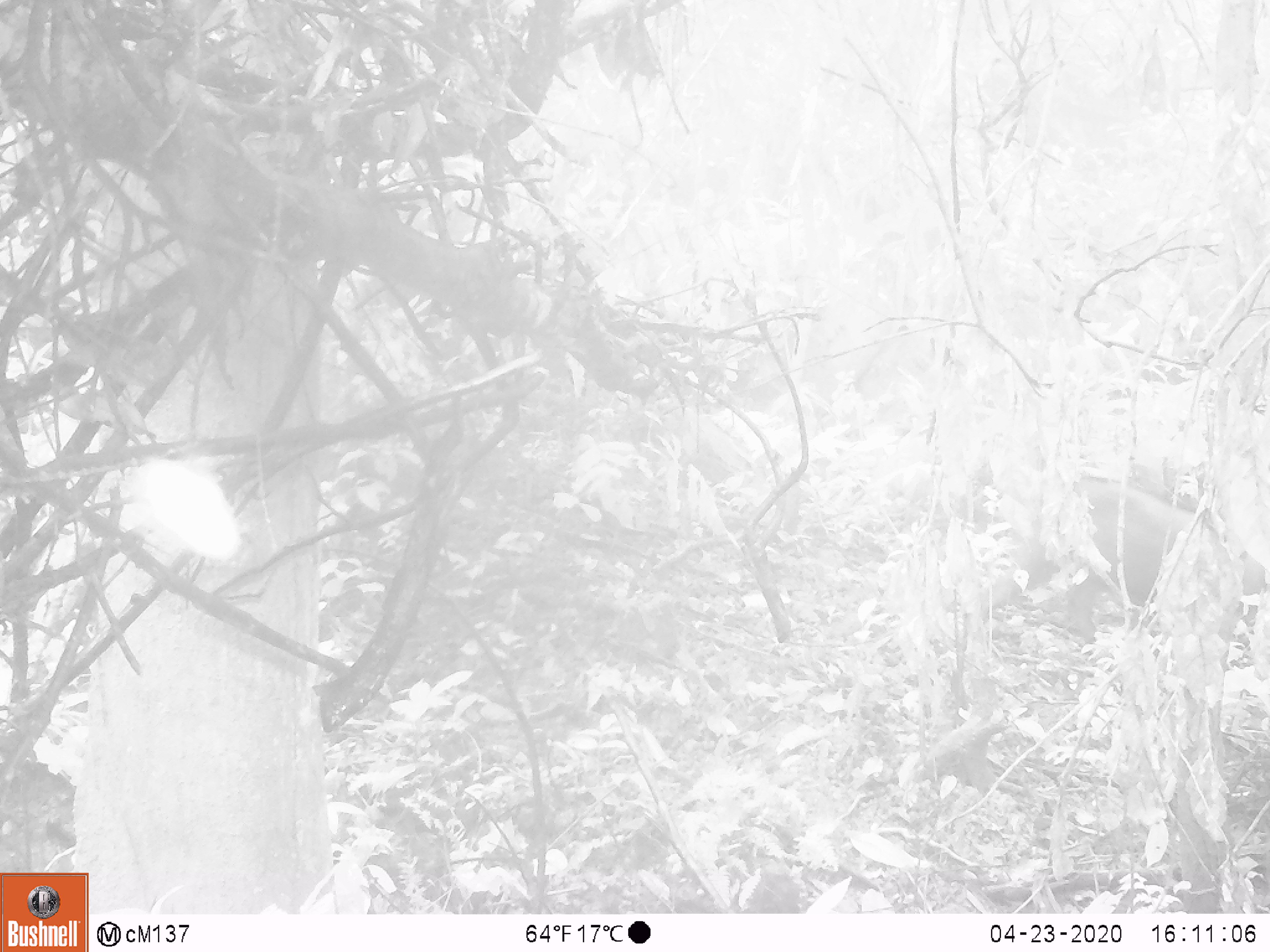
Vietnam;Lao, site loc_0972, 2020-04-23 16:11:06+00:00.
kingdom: Animalia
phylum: Chordata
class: Mammalia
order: Artiodactyla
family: Suidae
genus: Sus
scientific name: Sus scrofa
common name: eurasian wild pig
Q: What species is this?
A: Eurasian wild pig (Sus scrofa).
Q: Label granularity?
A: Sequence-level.